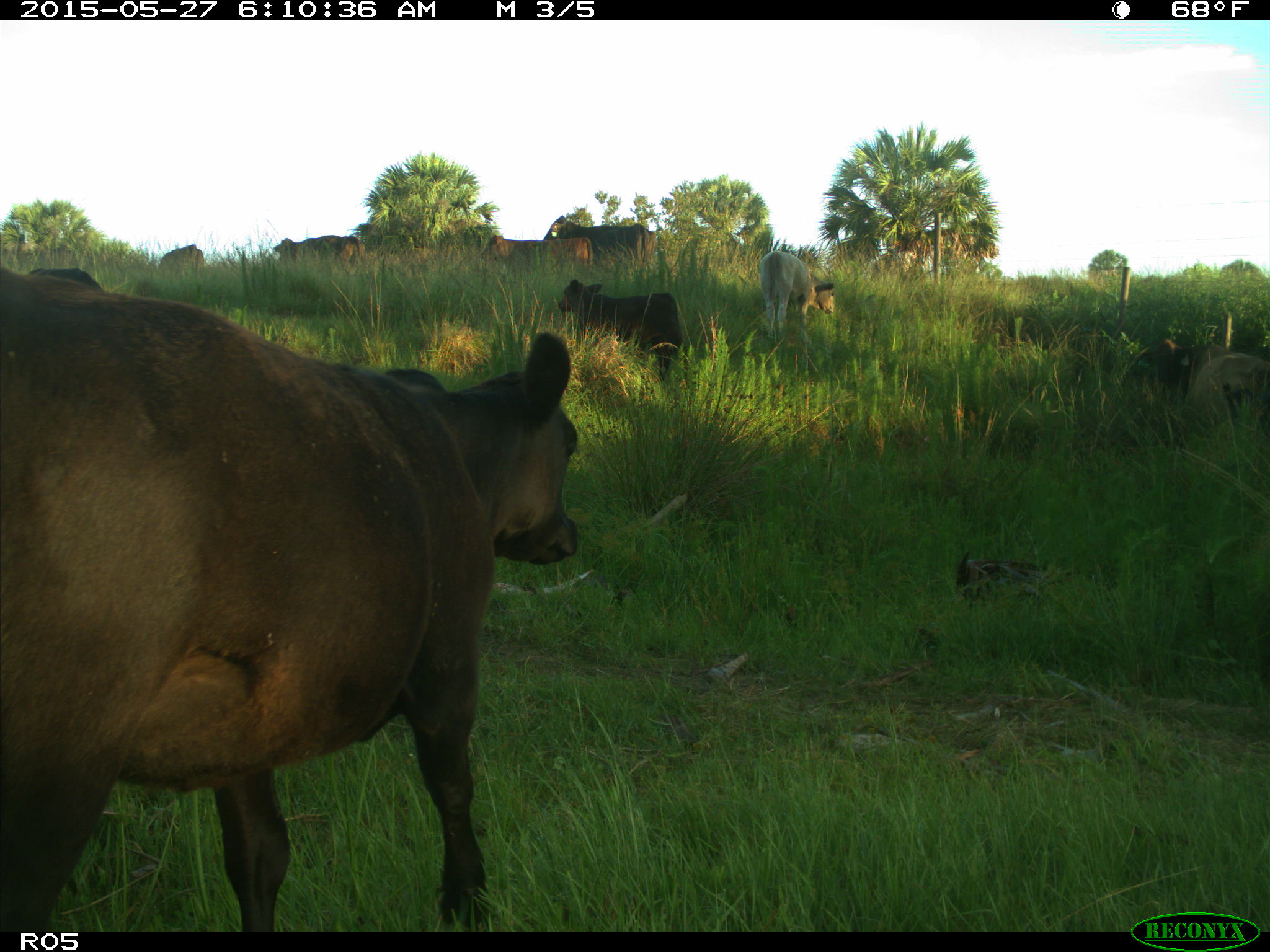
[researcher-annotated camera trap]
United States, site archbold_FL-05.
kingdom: Animalia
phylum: Chordata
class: Mammalia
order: Artiodactyla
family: Bovidae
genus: Bos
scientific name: Bos taurus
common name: domestic cow